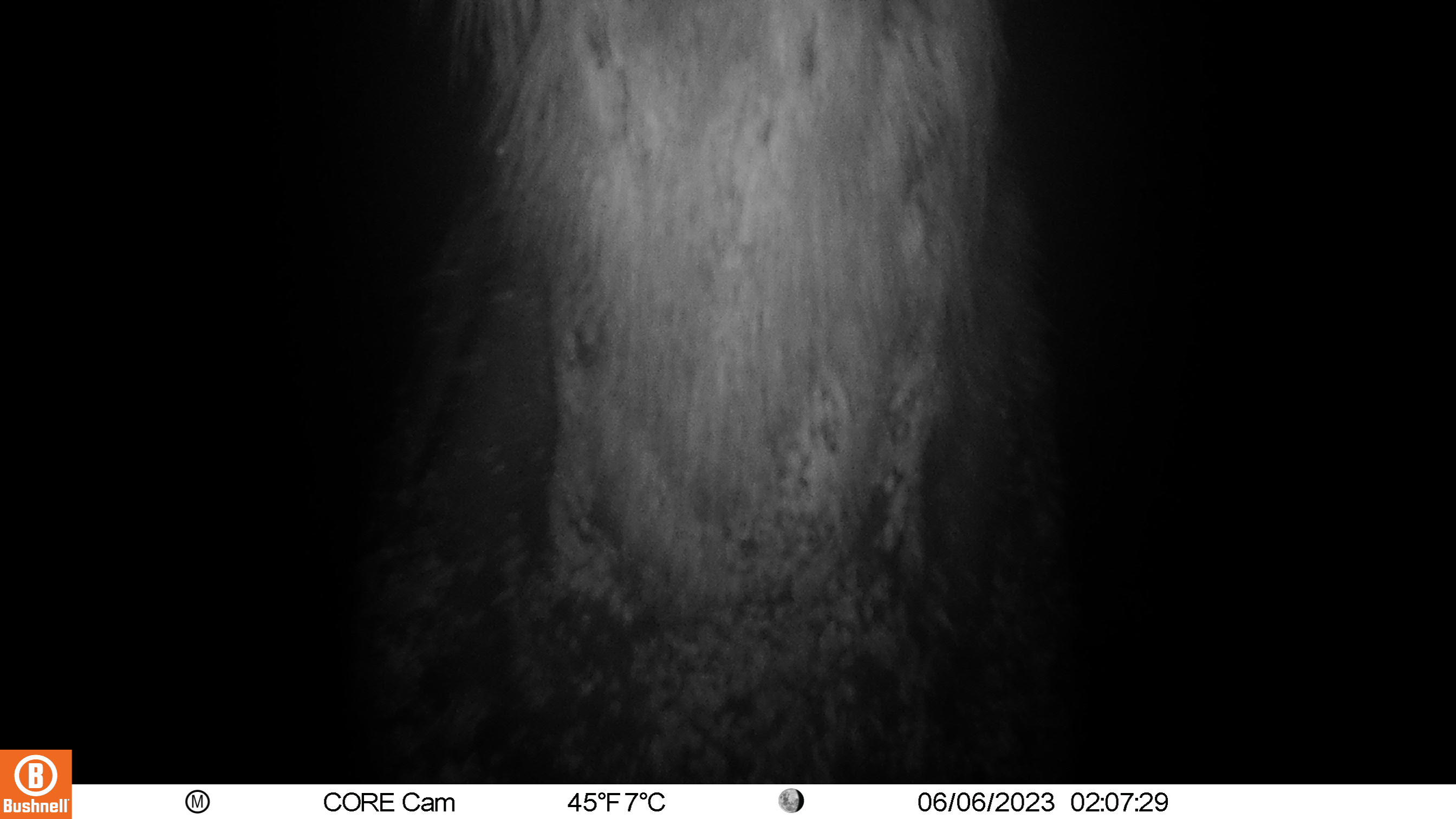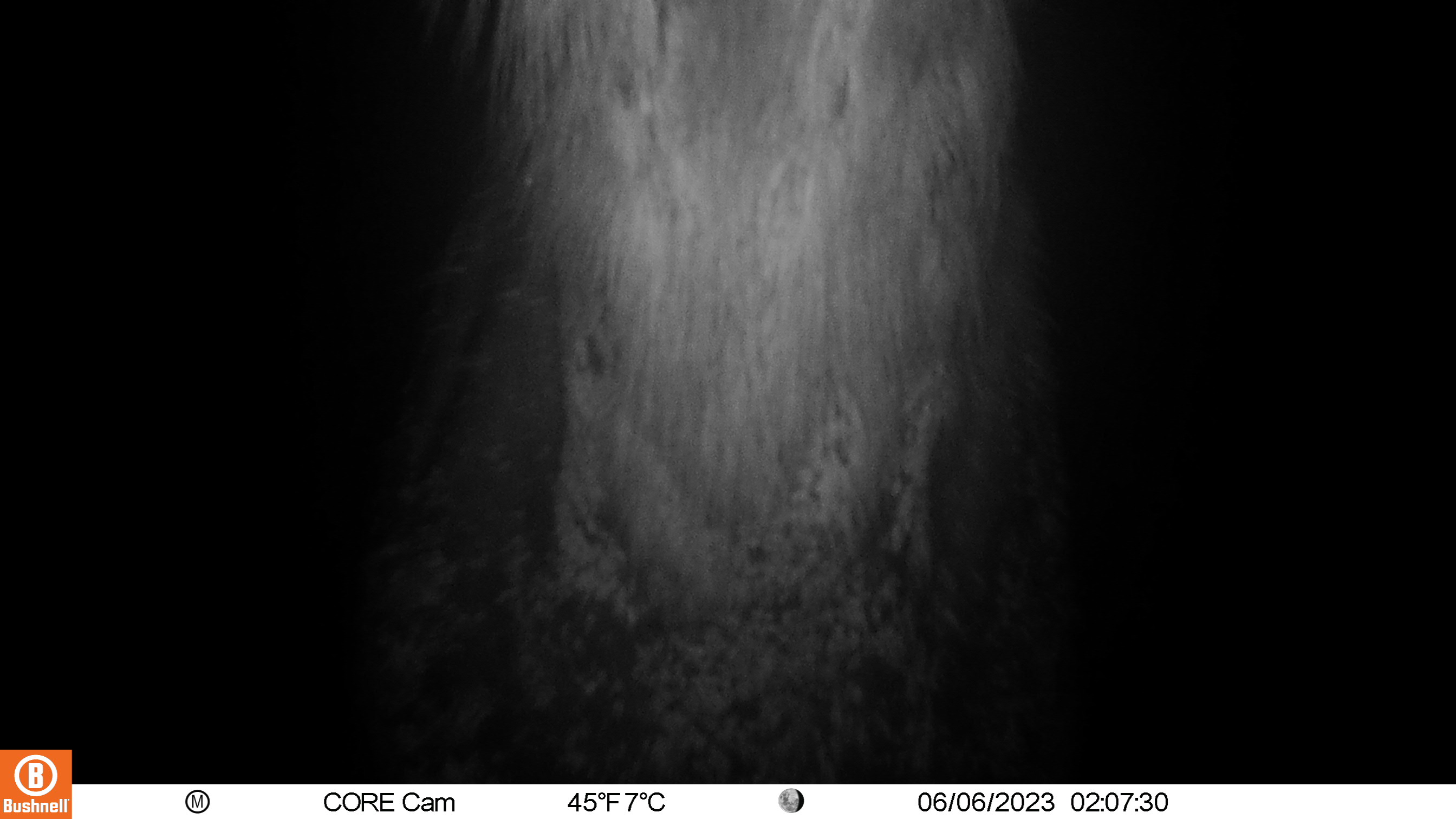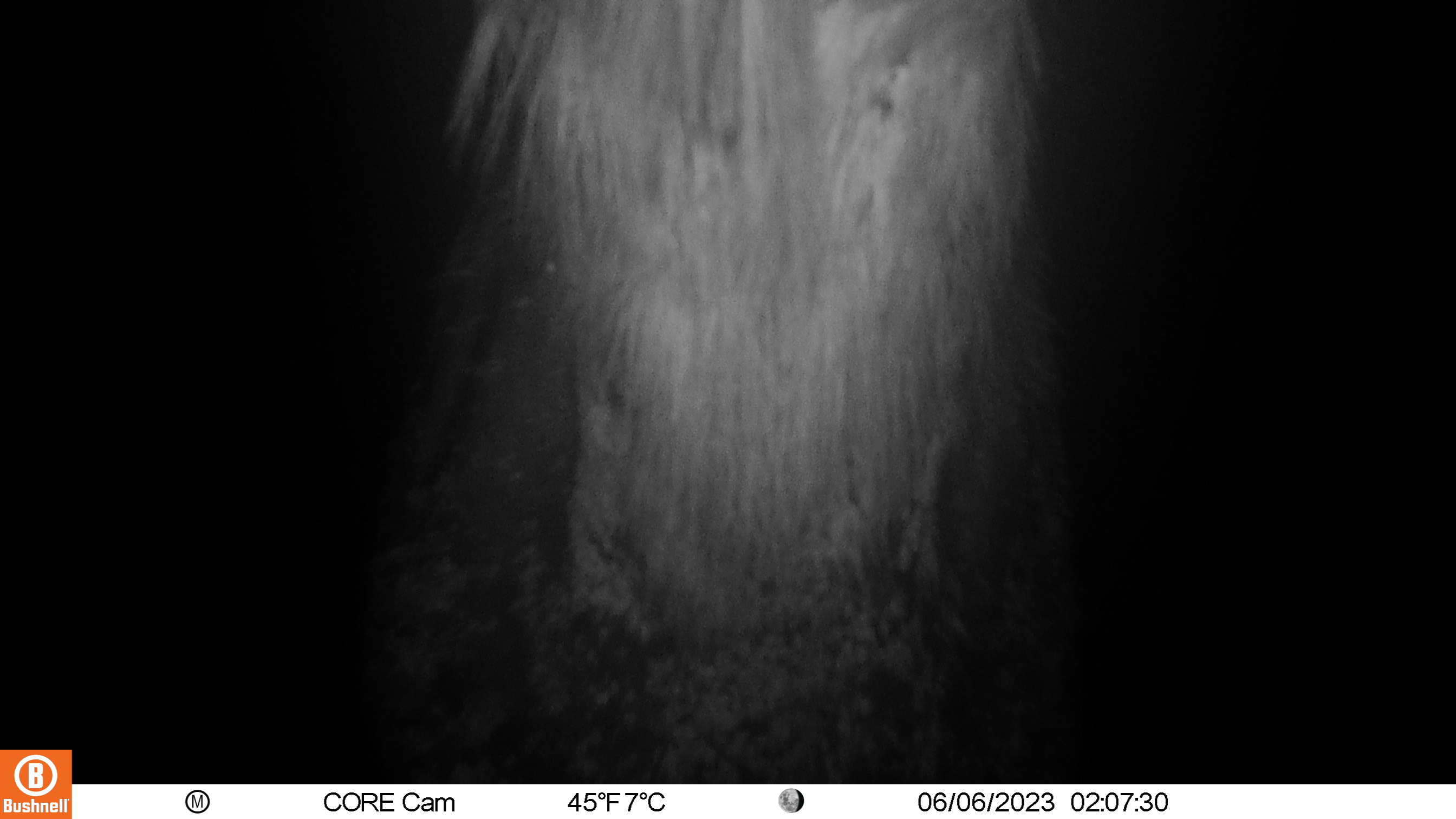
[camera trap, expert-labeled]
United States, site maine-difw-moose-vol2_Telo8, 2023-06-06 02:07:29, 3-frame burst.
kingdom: Animalia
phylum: Chordata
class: Mammalia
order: Artiodactyla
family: Cervidae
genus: Alces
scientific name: Alces alces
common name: moose